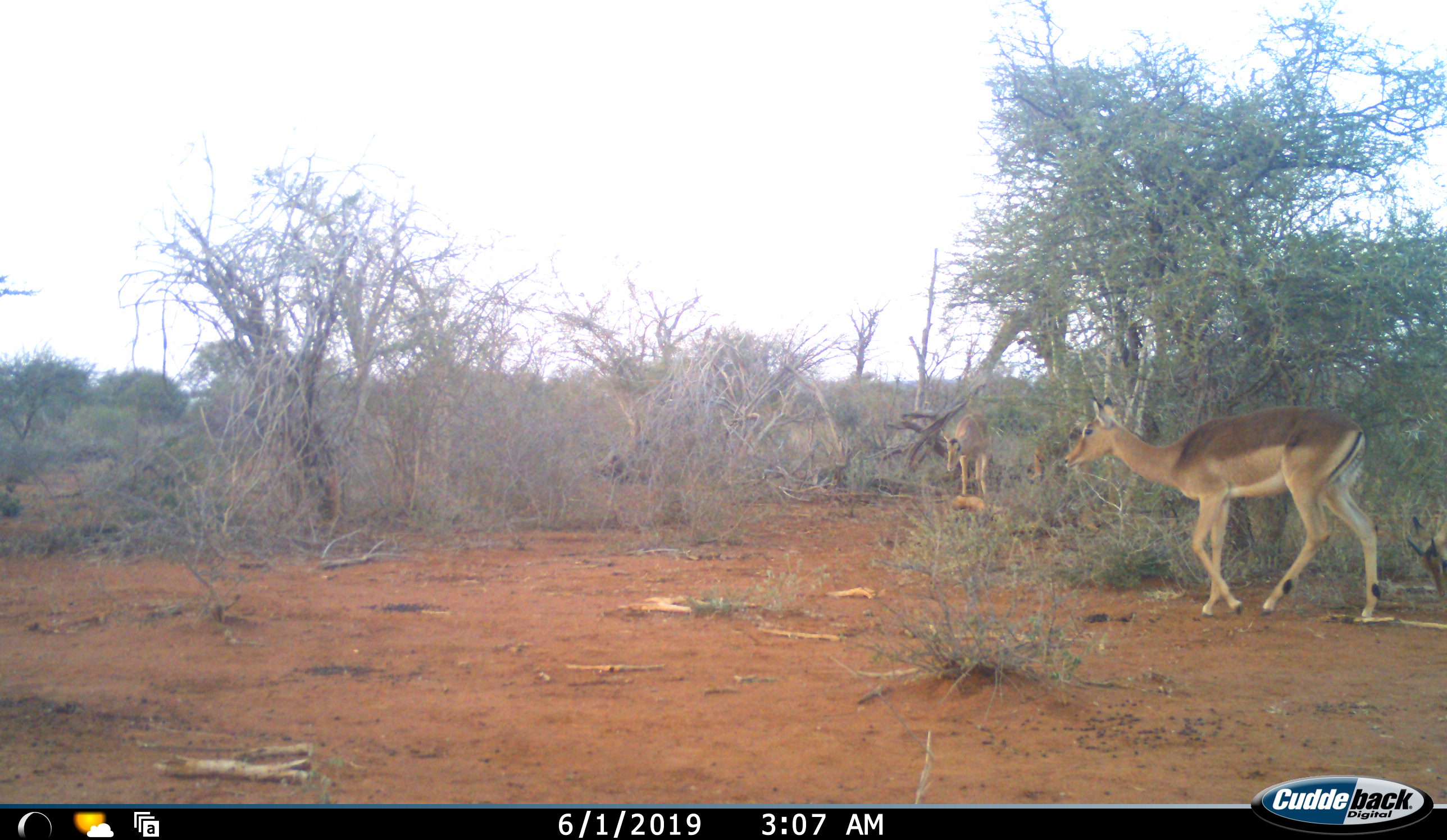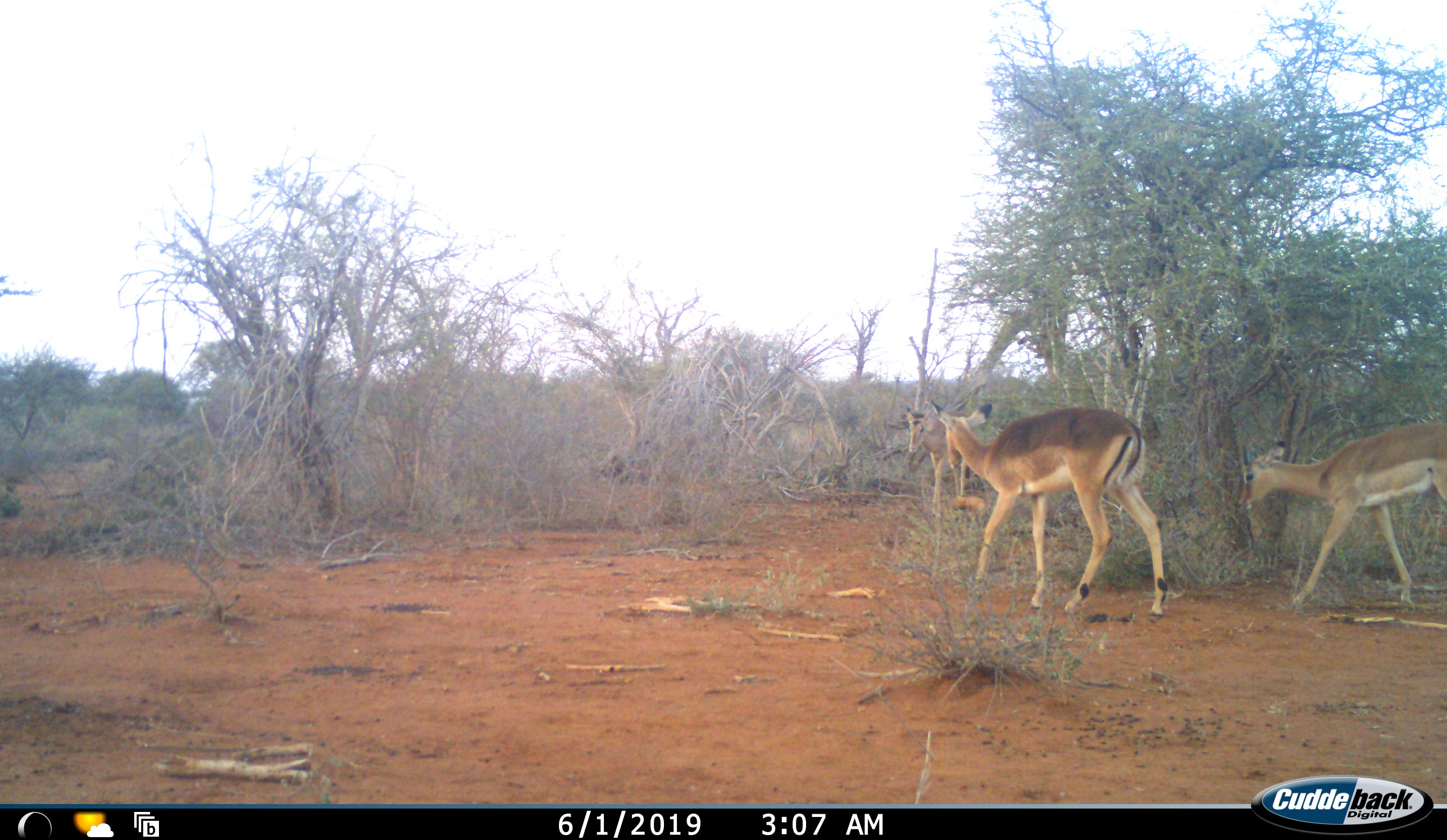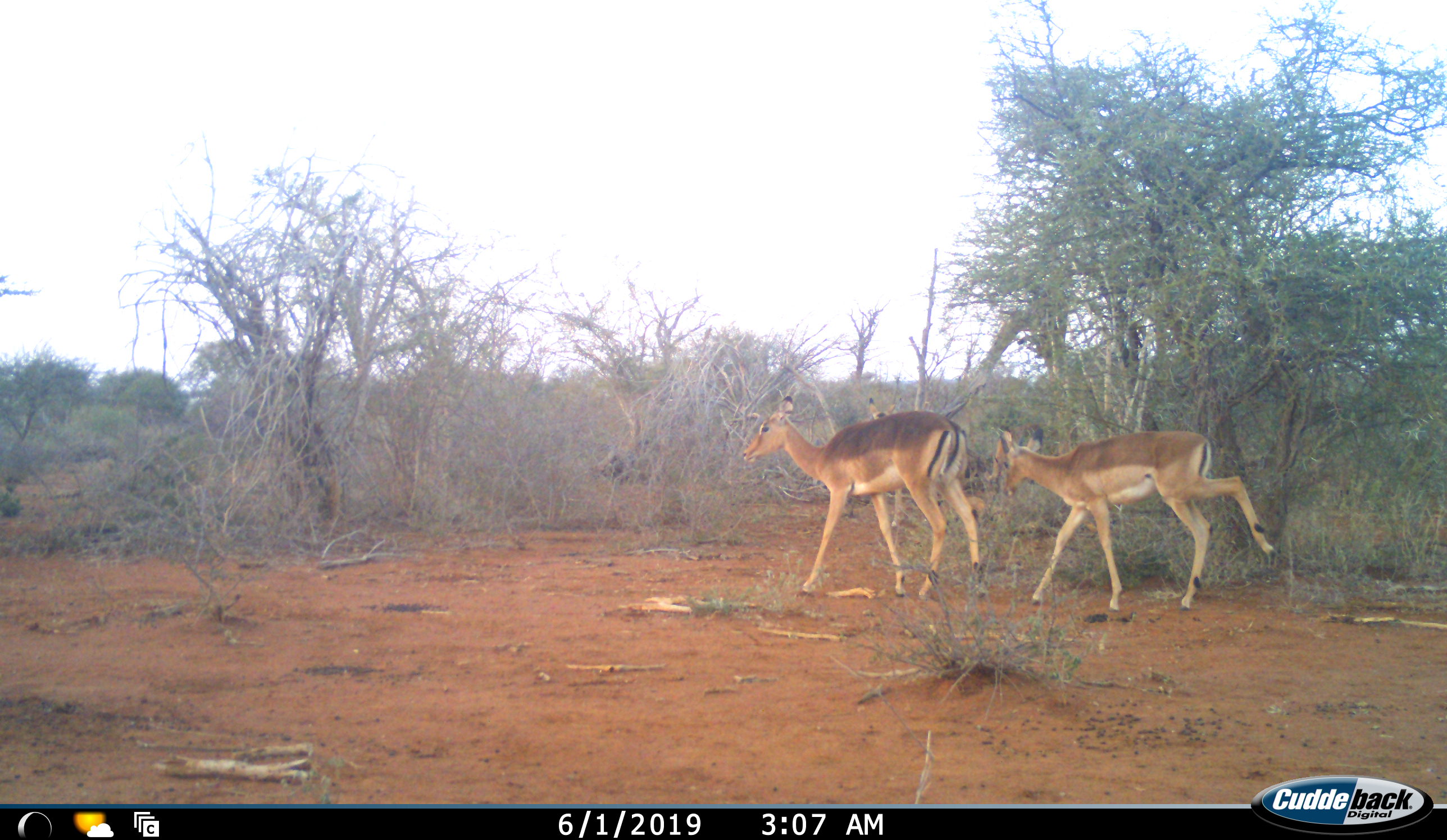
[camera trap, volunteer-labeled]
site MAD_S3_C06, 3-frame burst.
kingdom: Animalia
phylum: Chordata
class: Mammalia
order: Artiodactyla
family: Bovidae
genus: Aepyceros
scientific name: Aepyceros melampus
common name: impala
Impala (Aepyceros melampus), count 3. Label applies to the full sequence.